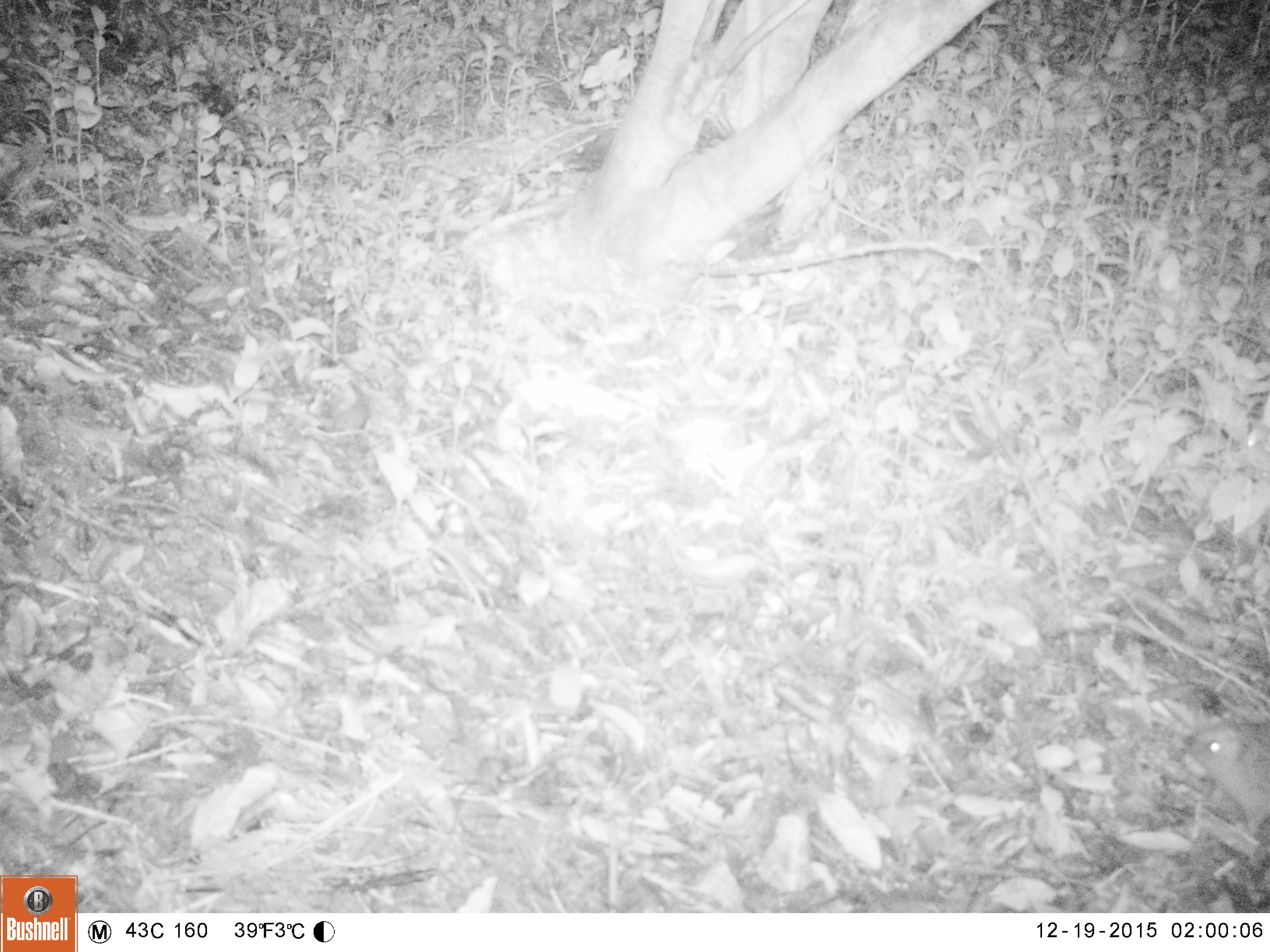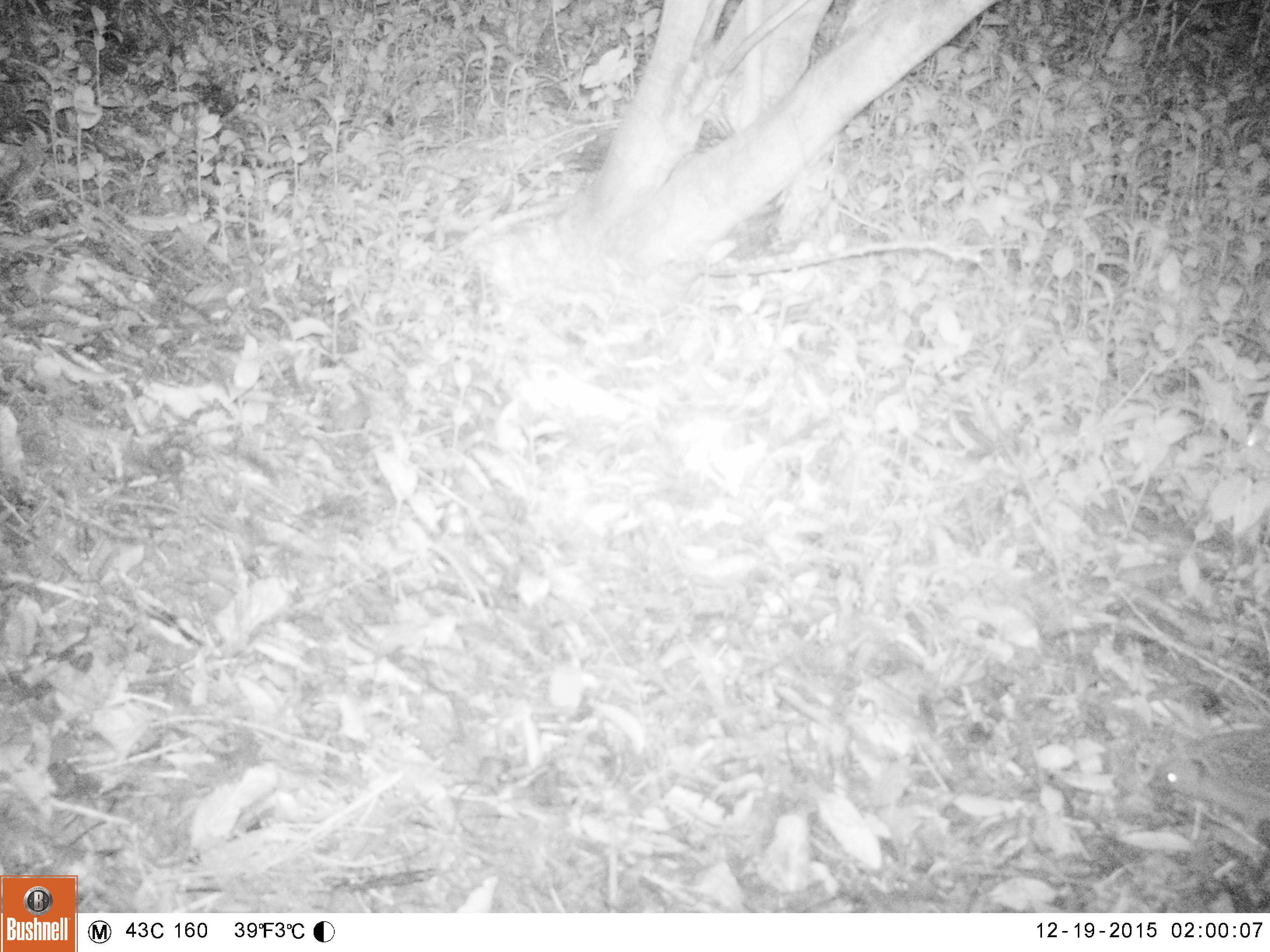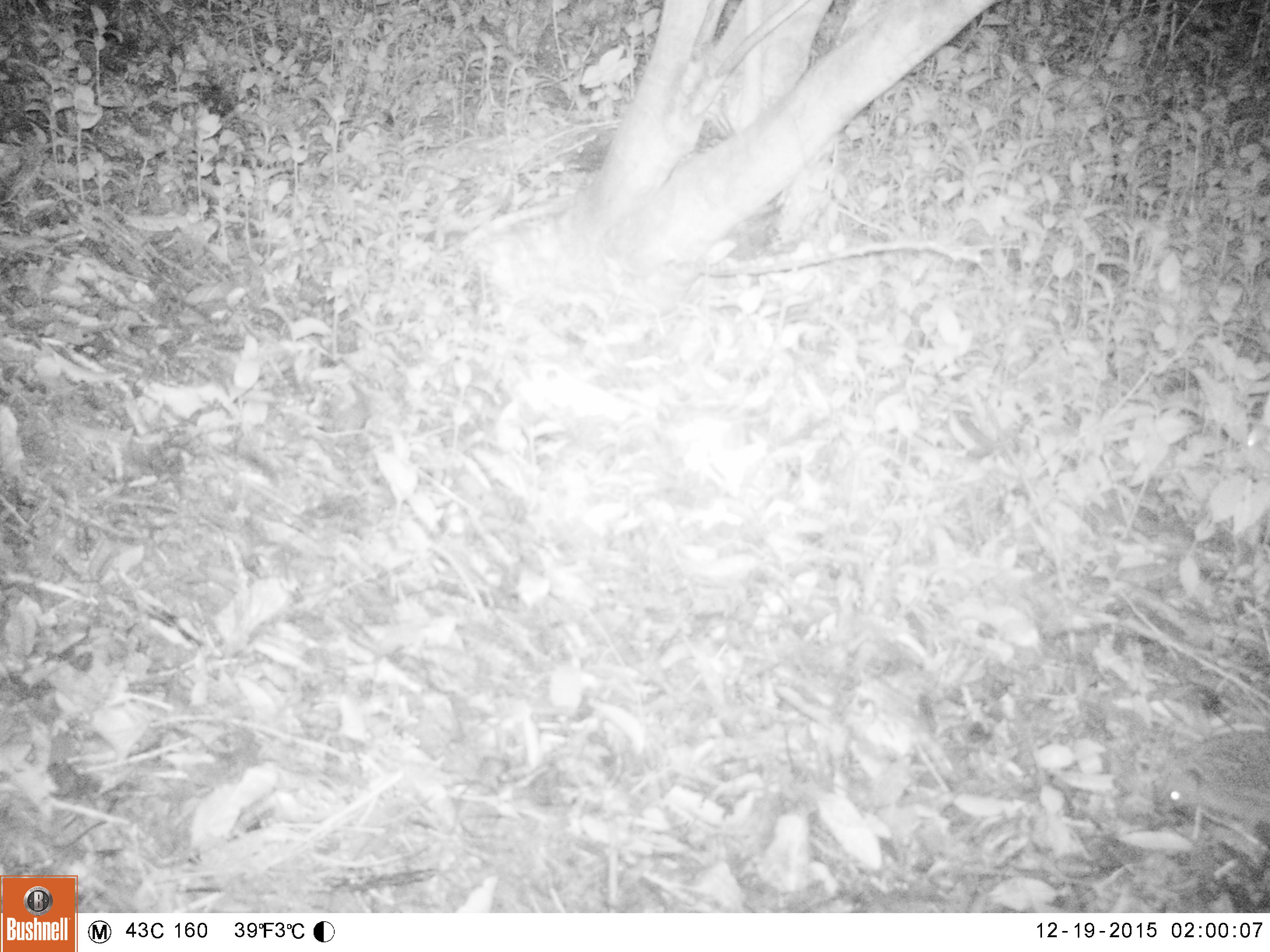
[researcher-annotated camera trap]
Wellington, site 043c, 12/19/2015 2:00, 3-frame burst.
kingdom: Animalia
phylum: Chordata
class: Mammalia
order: Eulipotyphla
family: Erinaceidae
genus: Erinaceus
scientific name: Erinaceus europaeus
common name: hedgehog